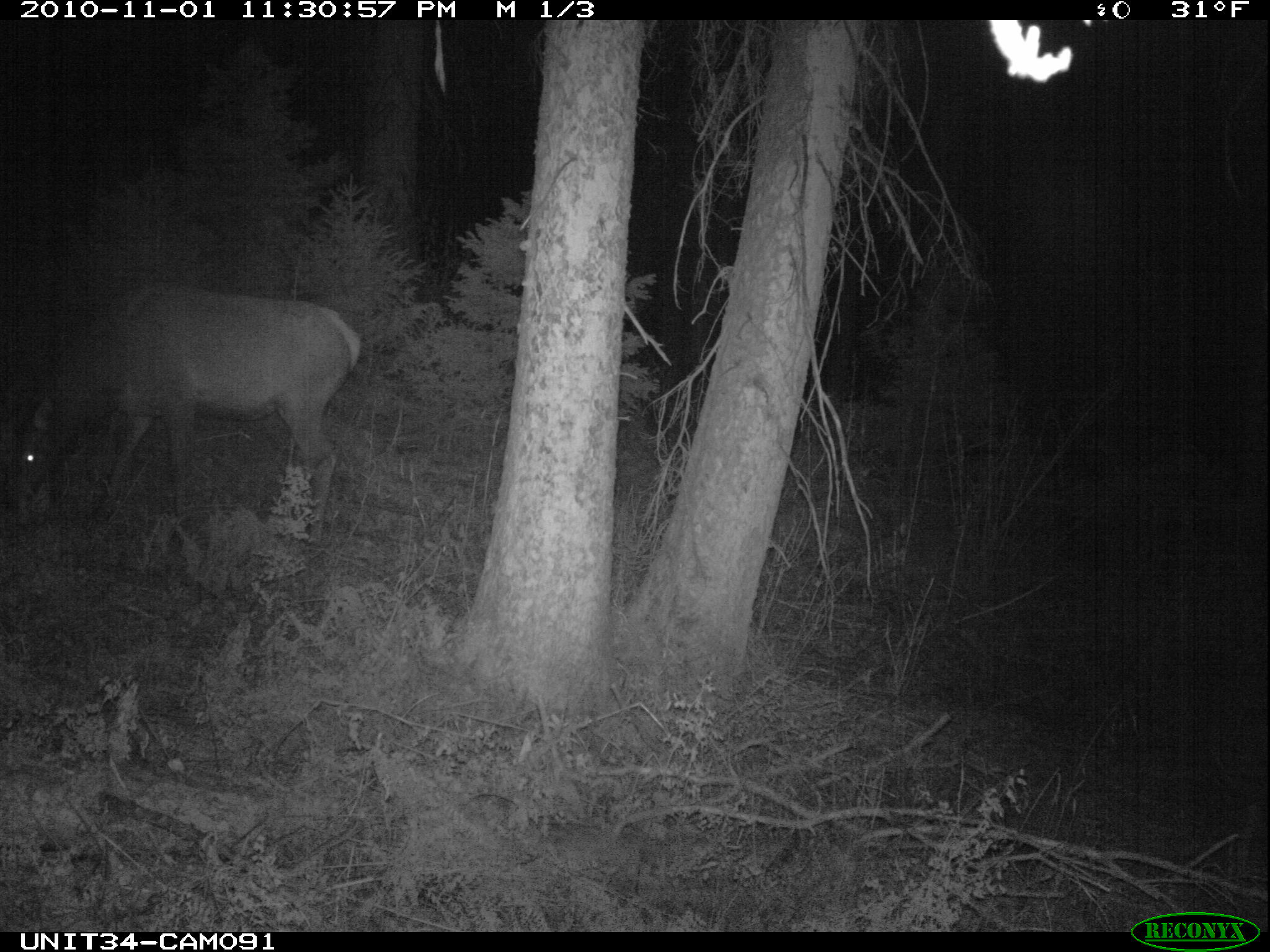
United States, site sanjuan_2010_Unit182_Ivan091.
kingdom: Animalia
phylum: Chordata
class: Mammalia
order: Artiodactyla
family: Cervidae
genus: Cervus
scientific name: Cervus elaphus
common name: red deer